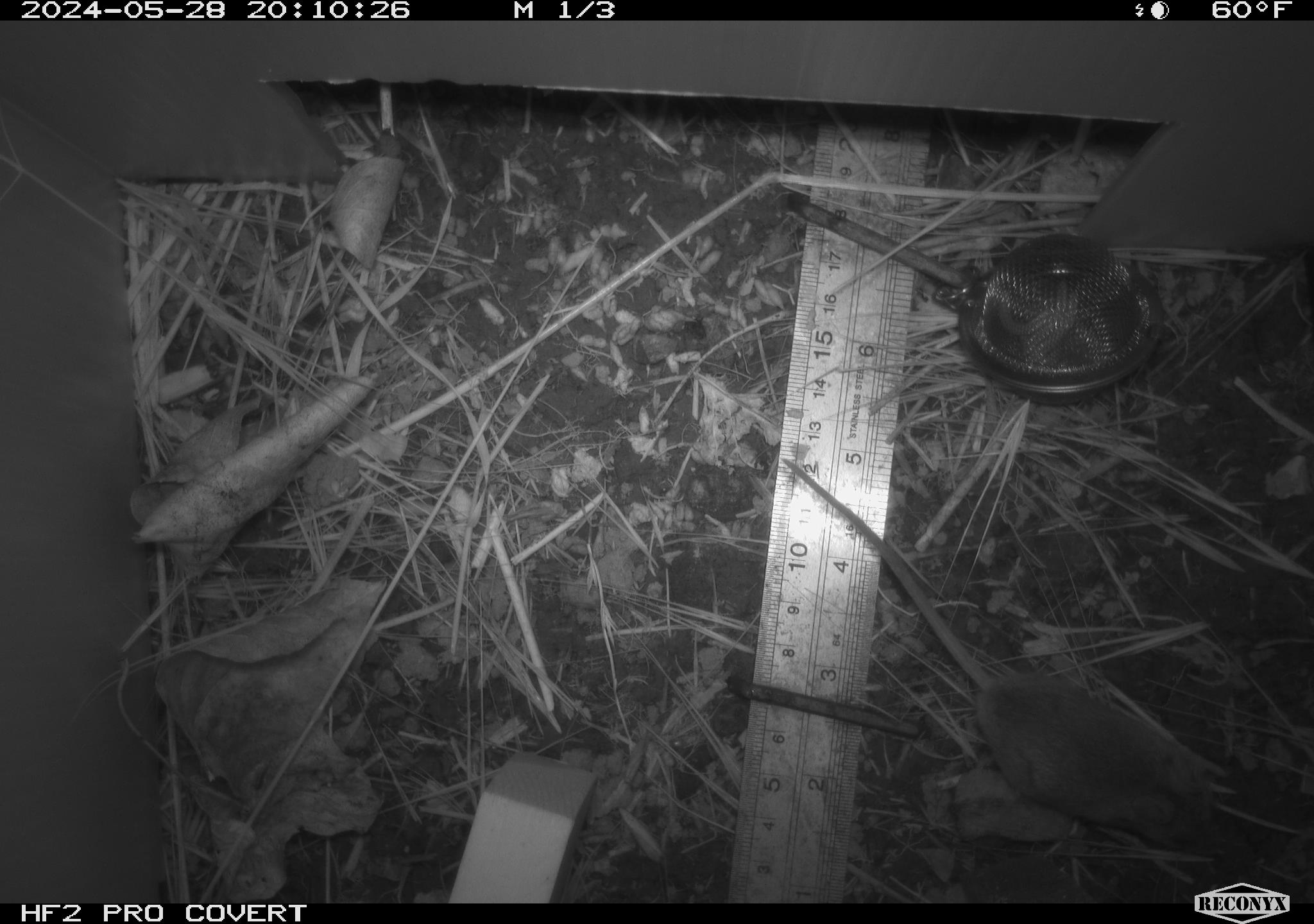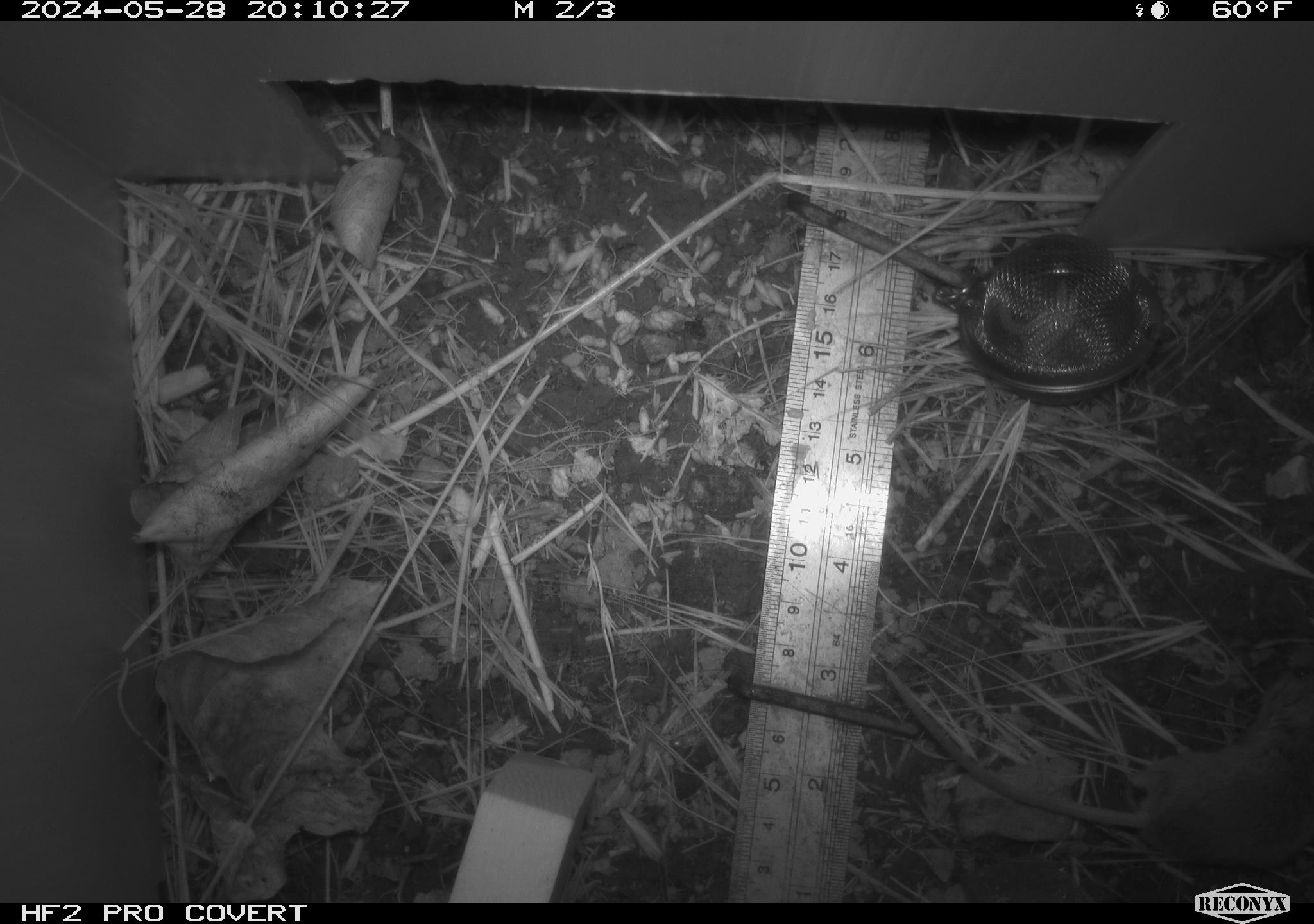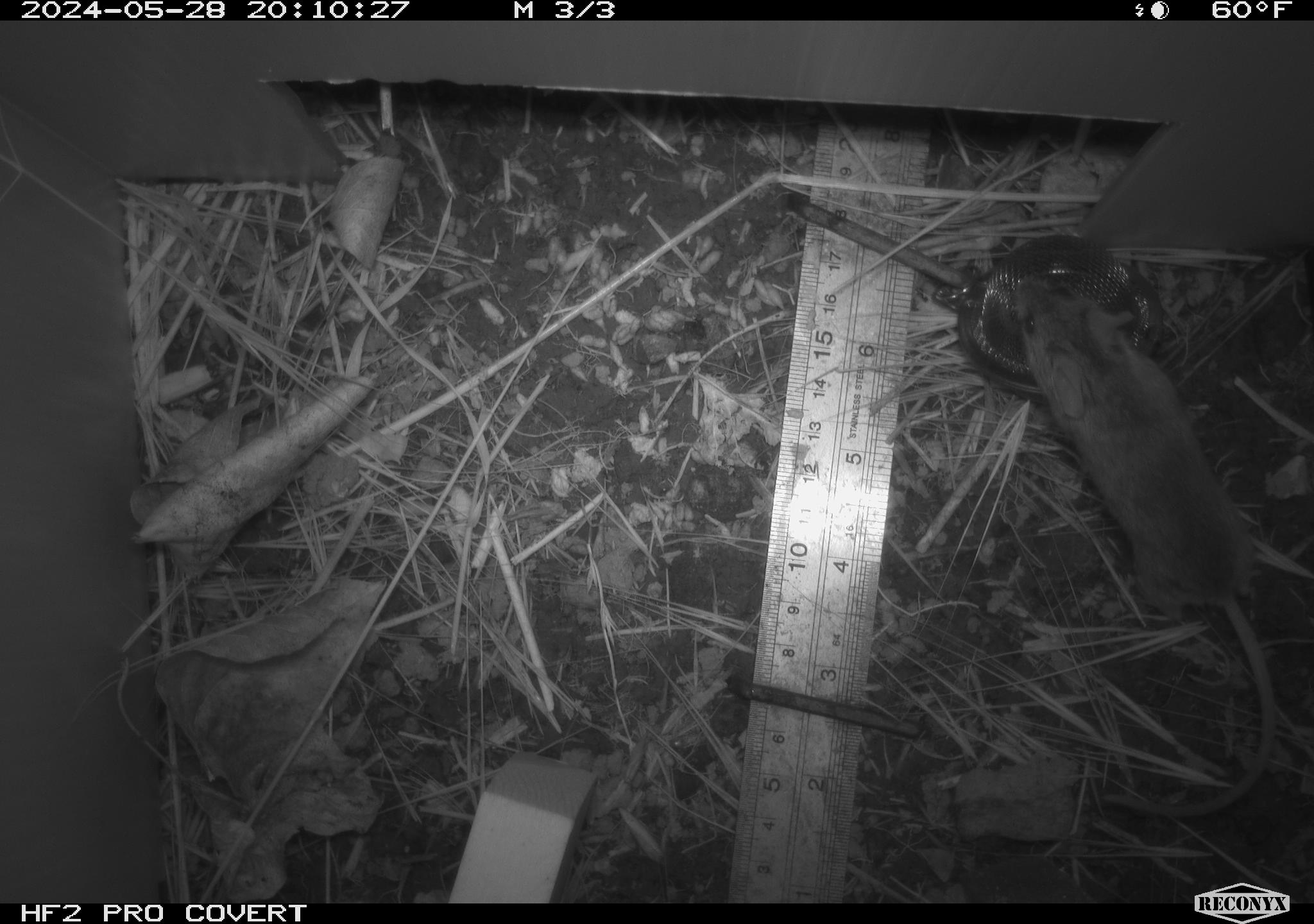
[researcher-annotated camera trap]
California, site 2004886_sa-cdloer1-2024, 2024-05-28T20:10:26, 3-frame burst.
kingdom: Animalia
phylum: Chordata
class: Mammalia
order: Rodentia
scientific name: Rodentia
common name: mouse species